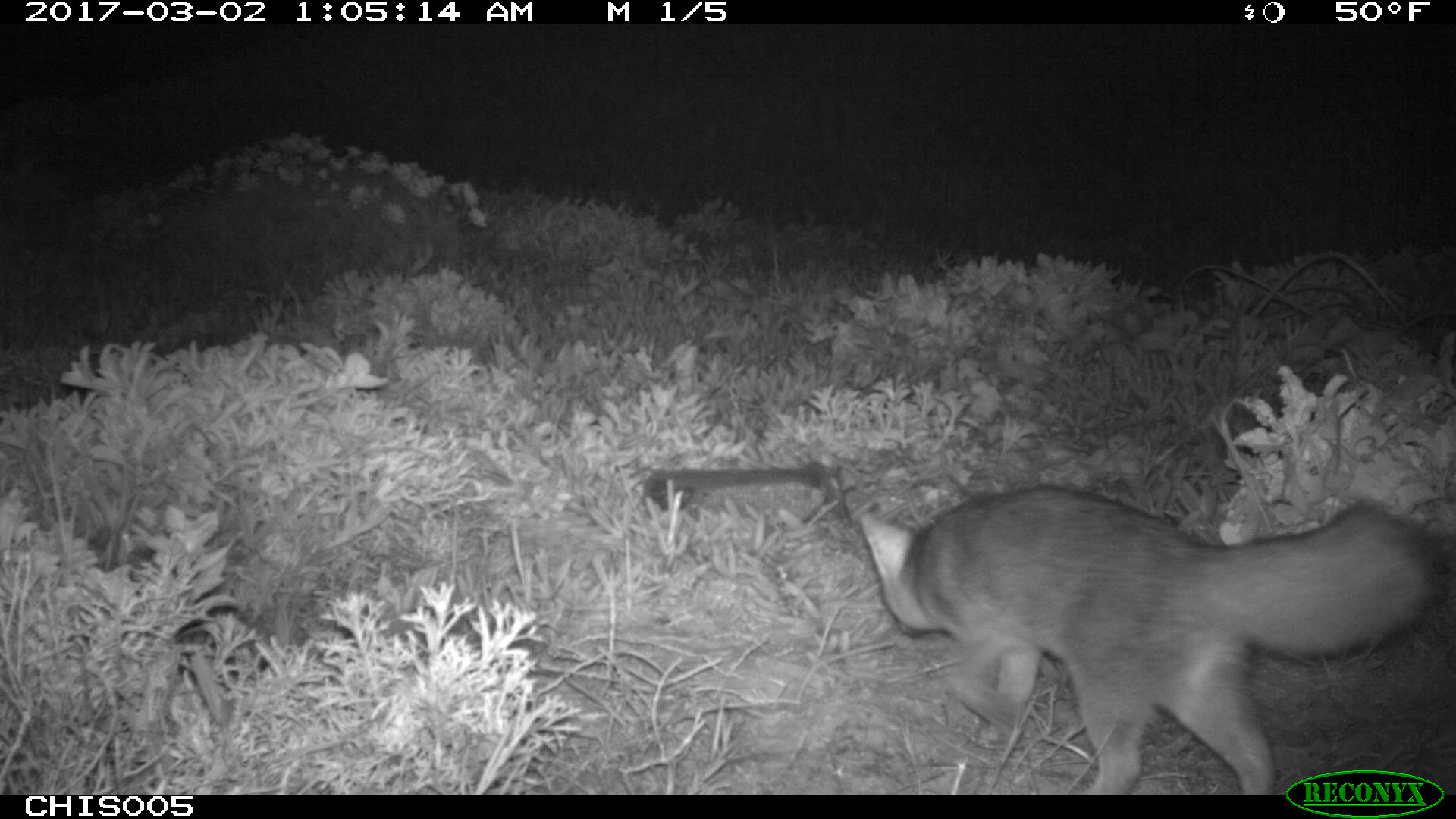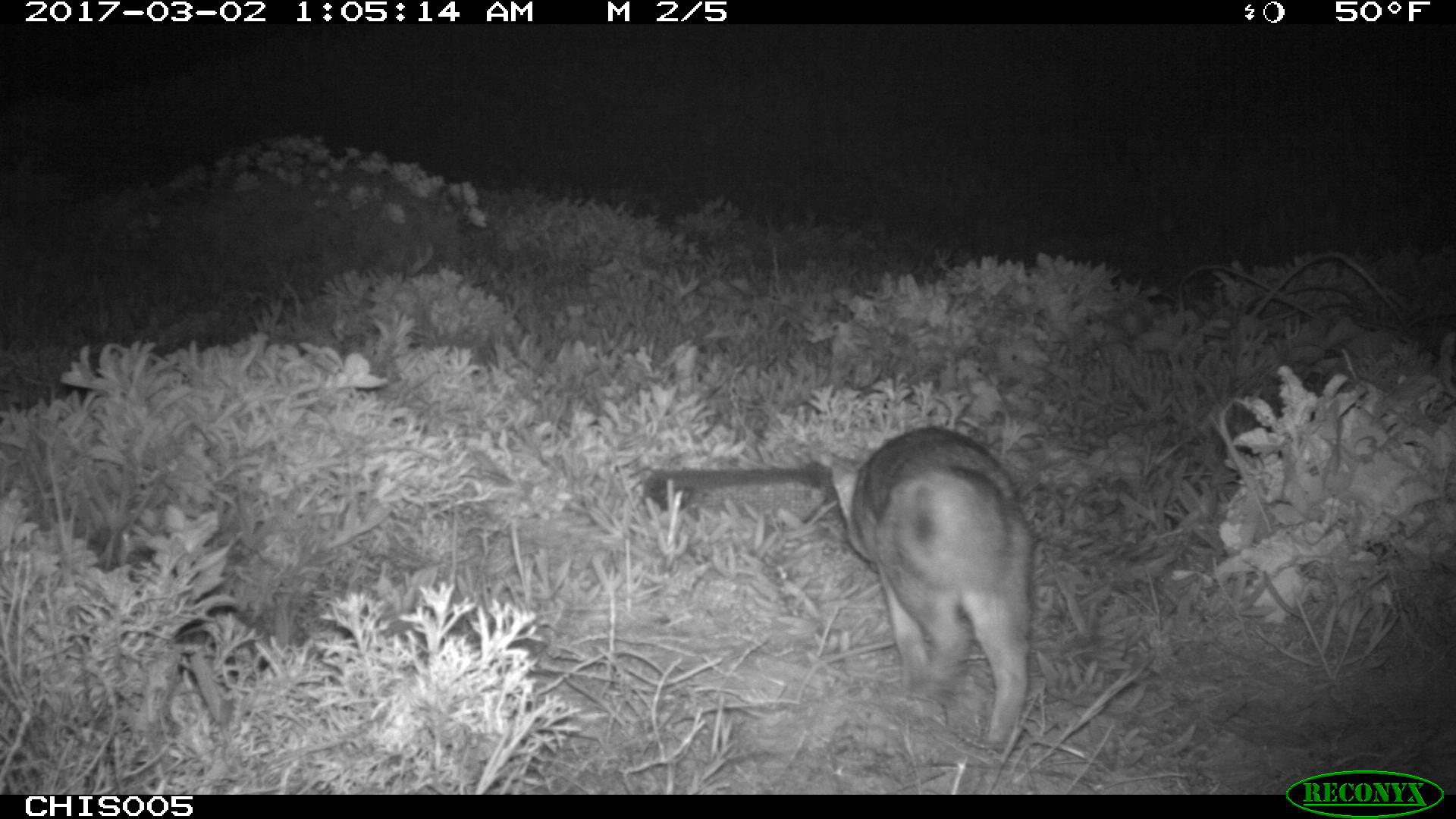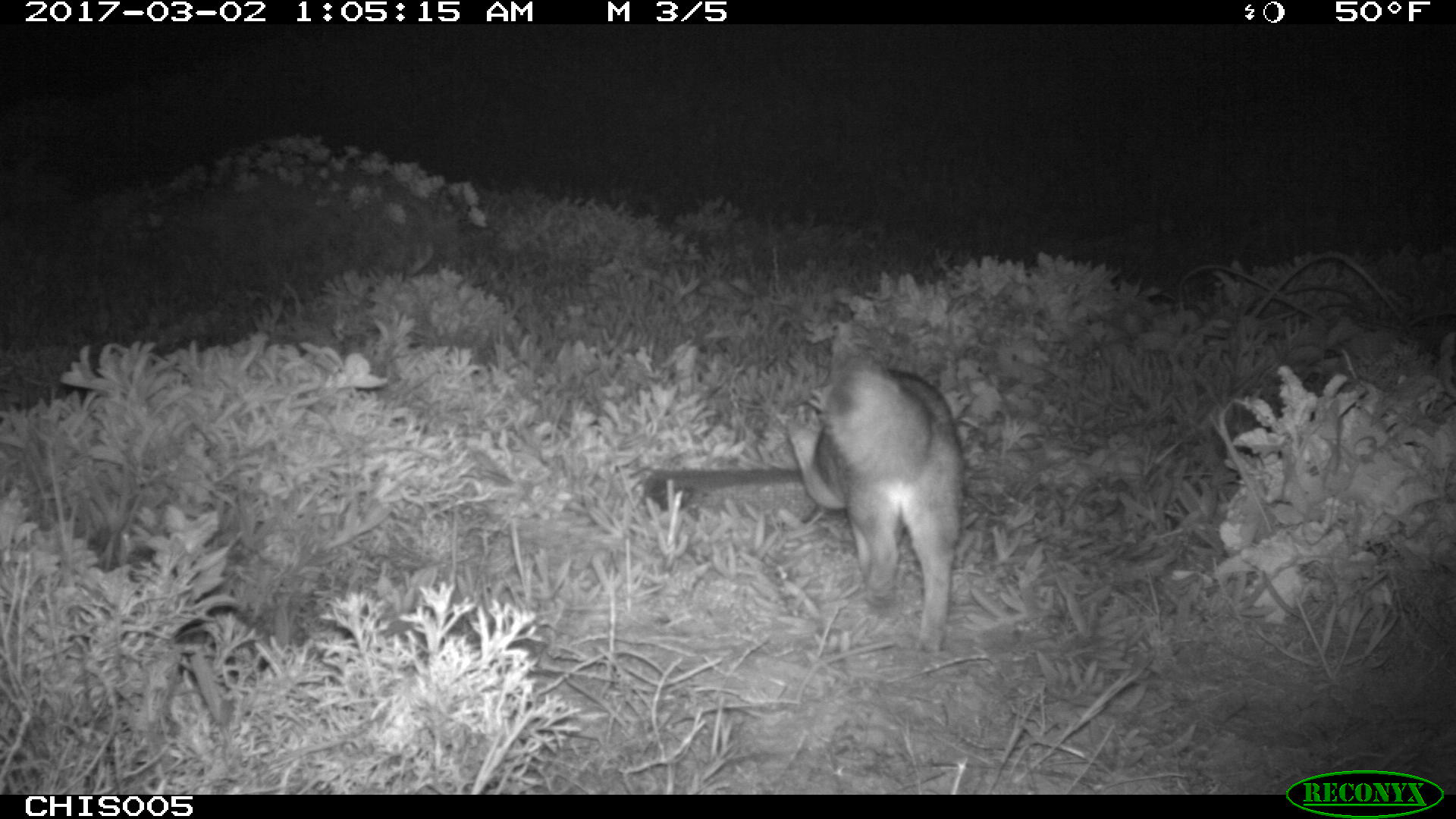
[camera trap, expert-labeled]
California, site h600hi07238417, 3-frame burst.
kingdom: Animalia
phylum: Chordata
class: Mammalia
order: Carnivora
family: Canidae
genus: Urocyon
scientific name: Urocyon littoralis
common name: island fox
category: fox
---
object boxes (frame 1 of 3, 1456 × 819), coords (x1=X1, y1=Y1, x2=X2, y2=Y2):
fox: (x1=859, y1=473, x2=1446, y2=795)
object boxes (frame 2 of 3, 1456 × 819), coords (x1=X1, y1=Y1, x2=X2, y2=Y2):
fox: (x1=830, y1=426, x2=1037, y2=749)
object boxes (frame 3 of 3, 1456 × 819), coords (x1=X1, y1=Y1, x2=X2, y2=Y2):
fox: (x1=783, y1=334, x2=966, y2=654)